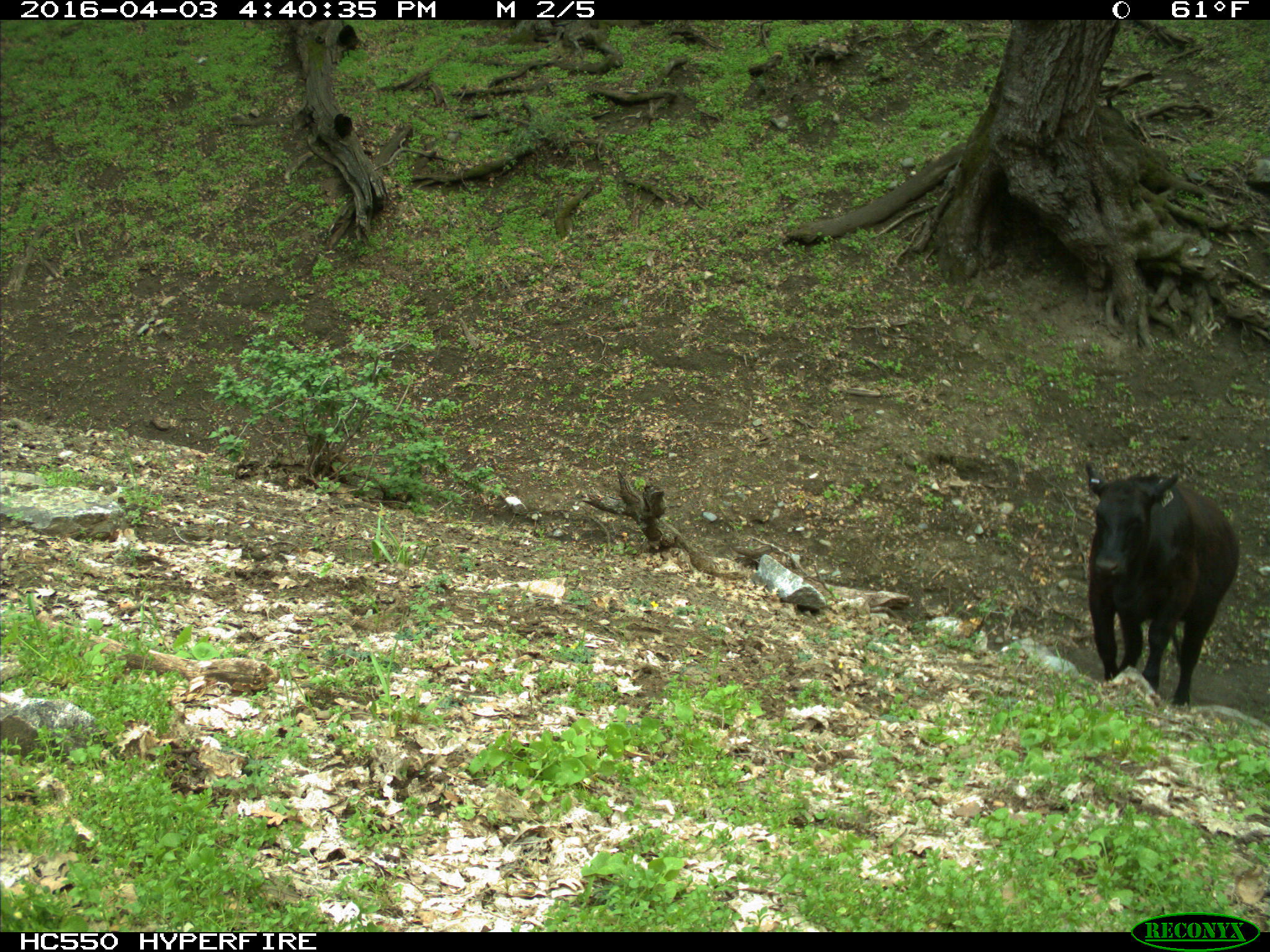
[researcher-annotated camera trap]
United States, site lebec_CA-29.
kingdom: Animalia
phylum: Chordata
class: Mammalia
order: Artiodactyla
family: Bovidae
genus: Bos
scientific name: Bos taurus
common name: domestic cow